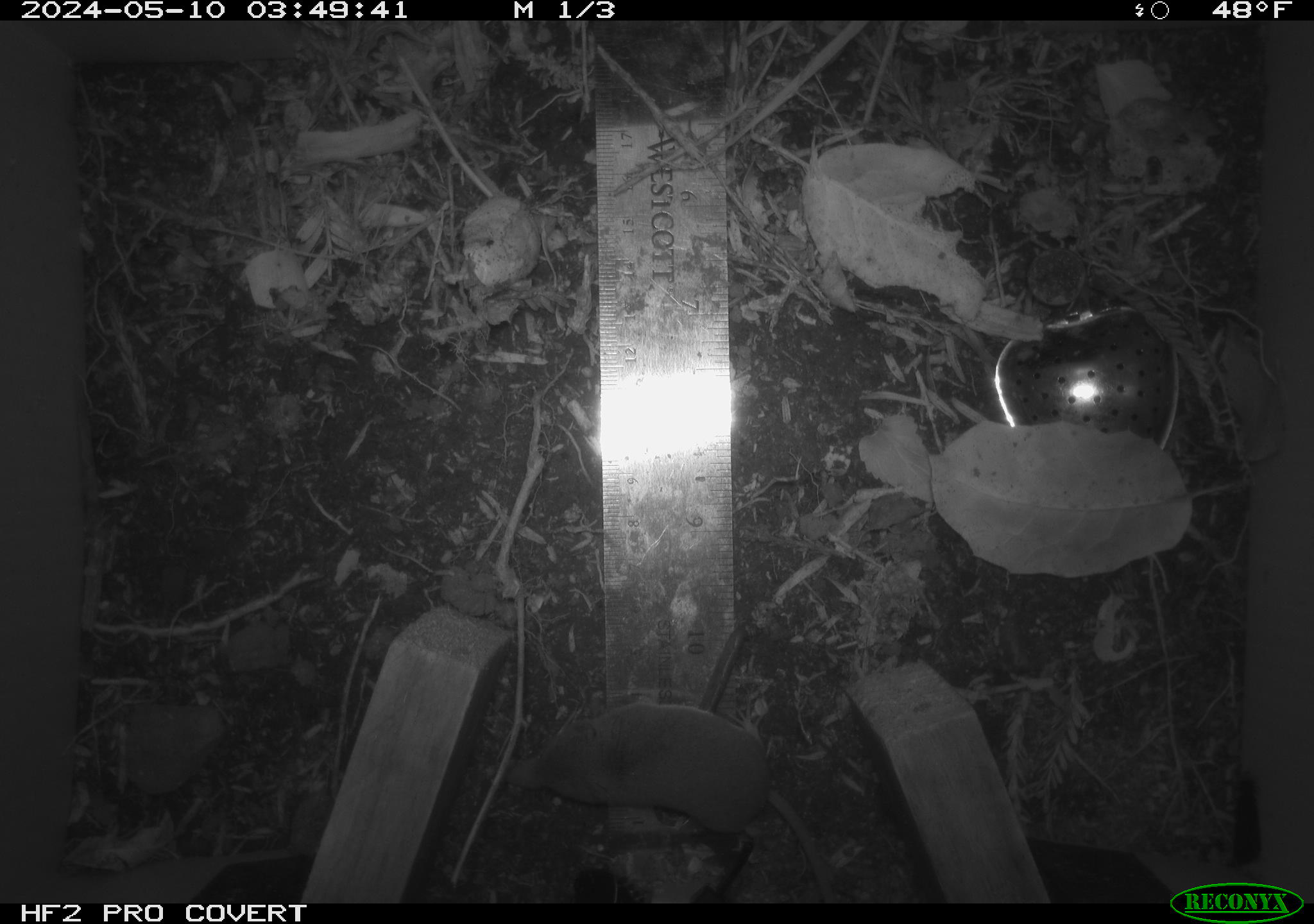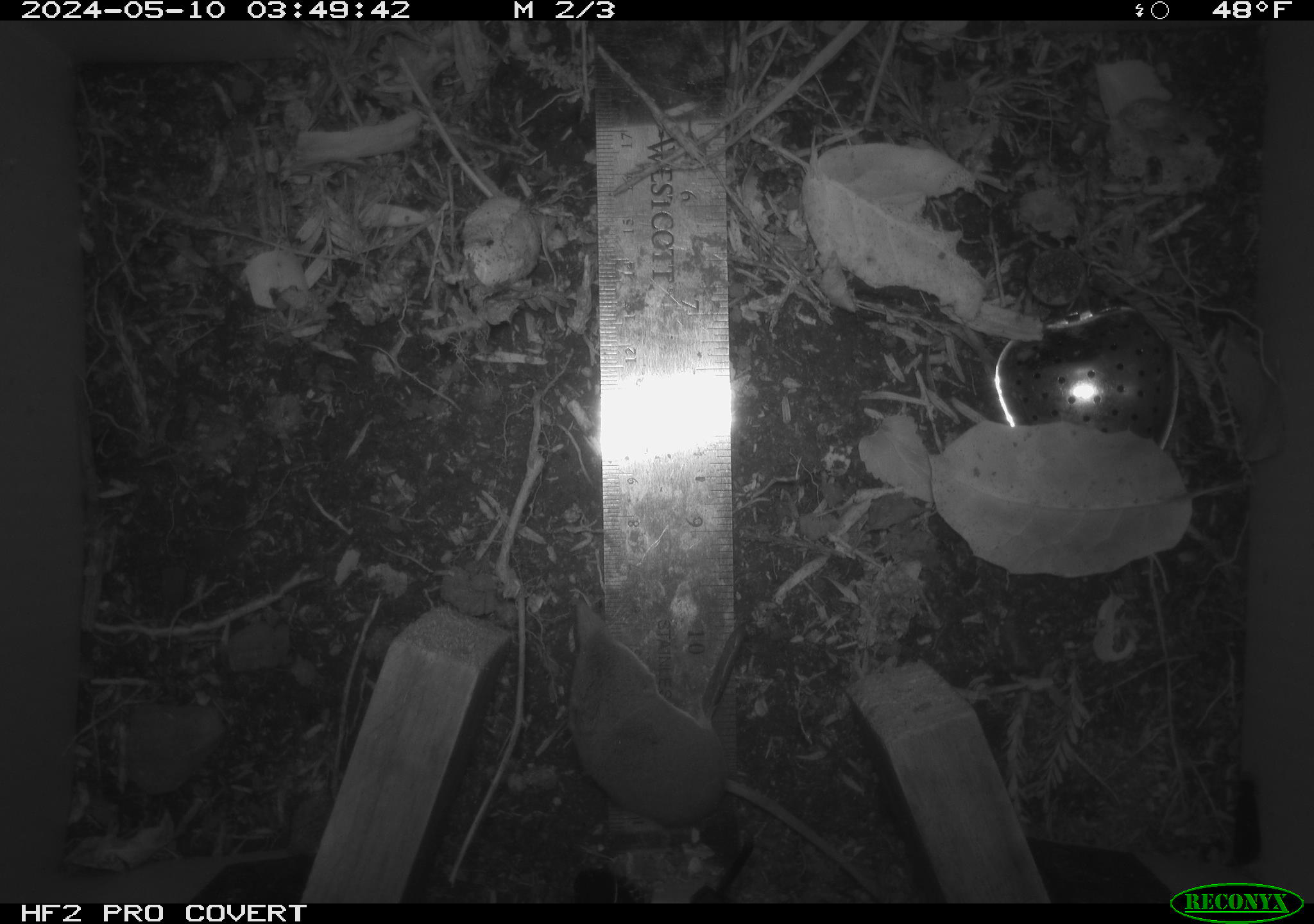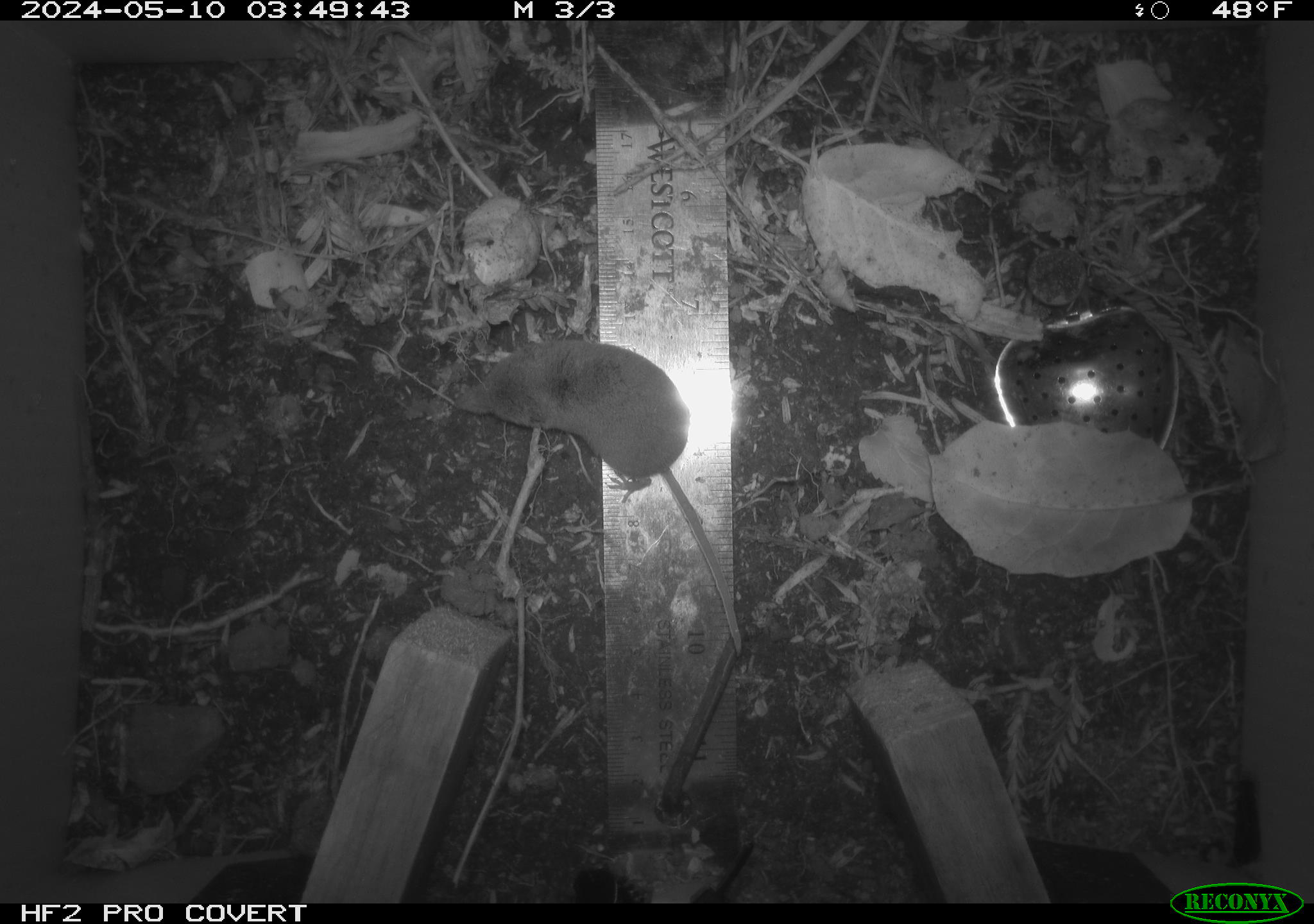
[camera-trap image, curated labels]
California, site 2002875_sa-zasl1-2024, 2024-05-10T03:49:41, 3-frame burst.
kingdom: Animalia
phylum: Chordata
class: Mammalia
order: Eulipotyphla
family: Soricidae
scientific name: Soricidae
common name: shrews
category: soricidae family